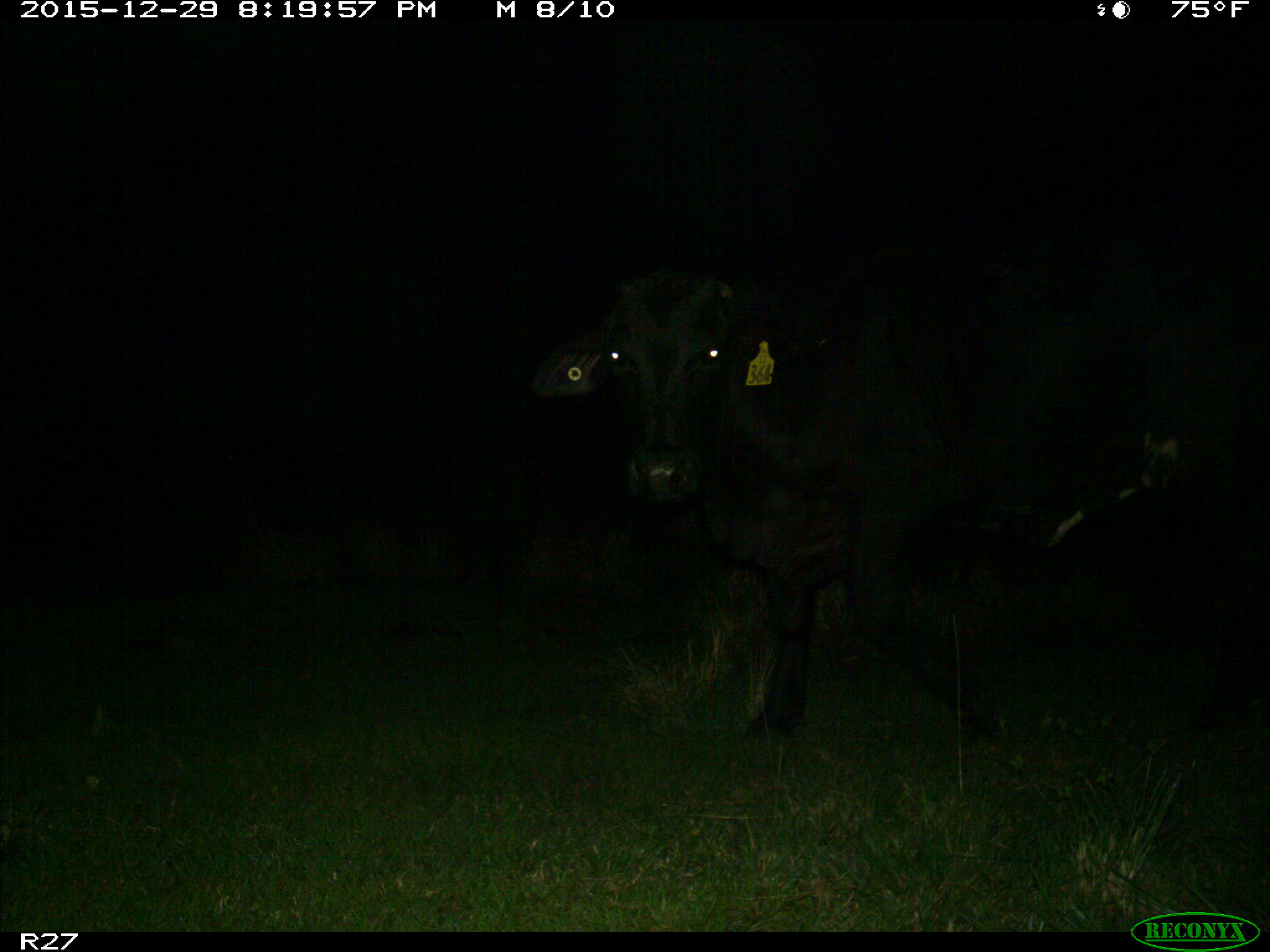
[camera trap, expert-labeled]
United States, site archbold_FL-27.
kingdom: Animalia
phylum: Chordata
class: Mammalia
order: Artiodactyla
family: Bovidae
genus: Bos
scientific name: Bos taurus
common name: domestic cow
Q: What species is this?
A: Bos taurus (domestic cow).